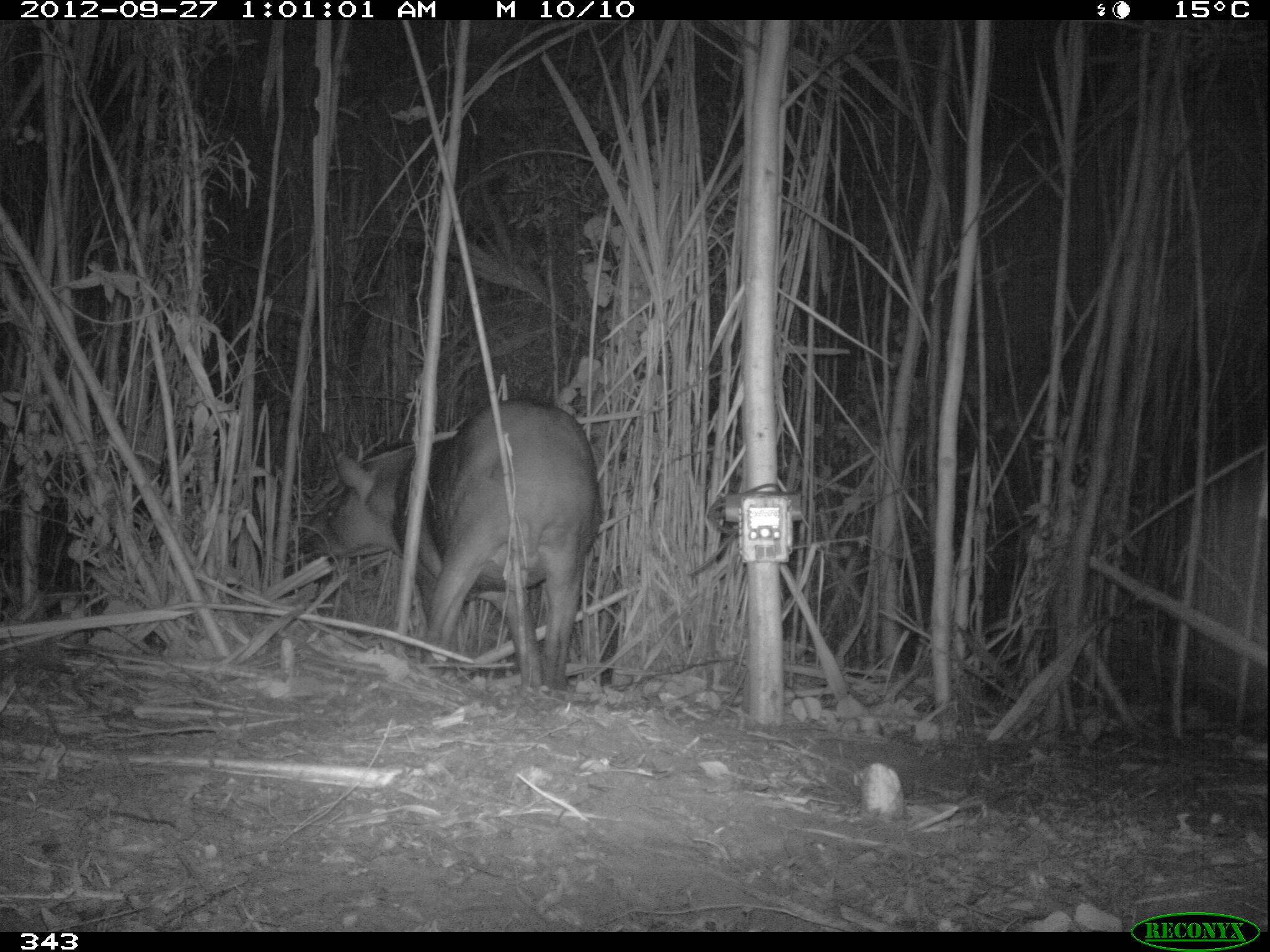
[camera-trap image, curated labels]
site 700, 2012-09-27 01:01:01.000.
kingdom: Animalia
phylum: Chordata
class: Mammalia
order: Perissodactyla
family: Tapiridae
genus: Tapirus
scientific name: Tapirus terrestris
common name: south american tapir